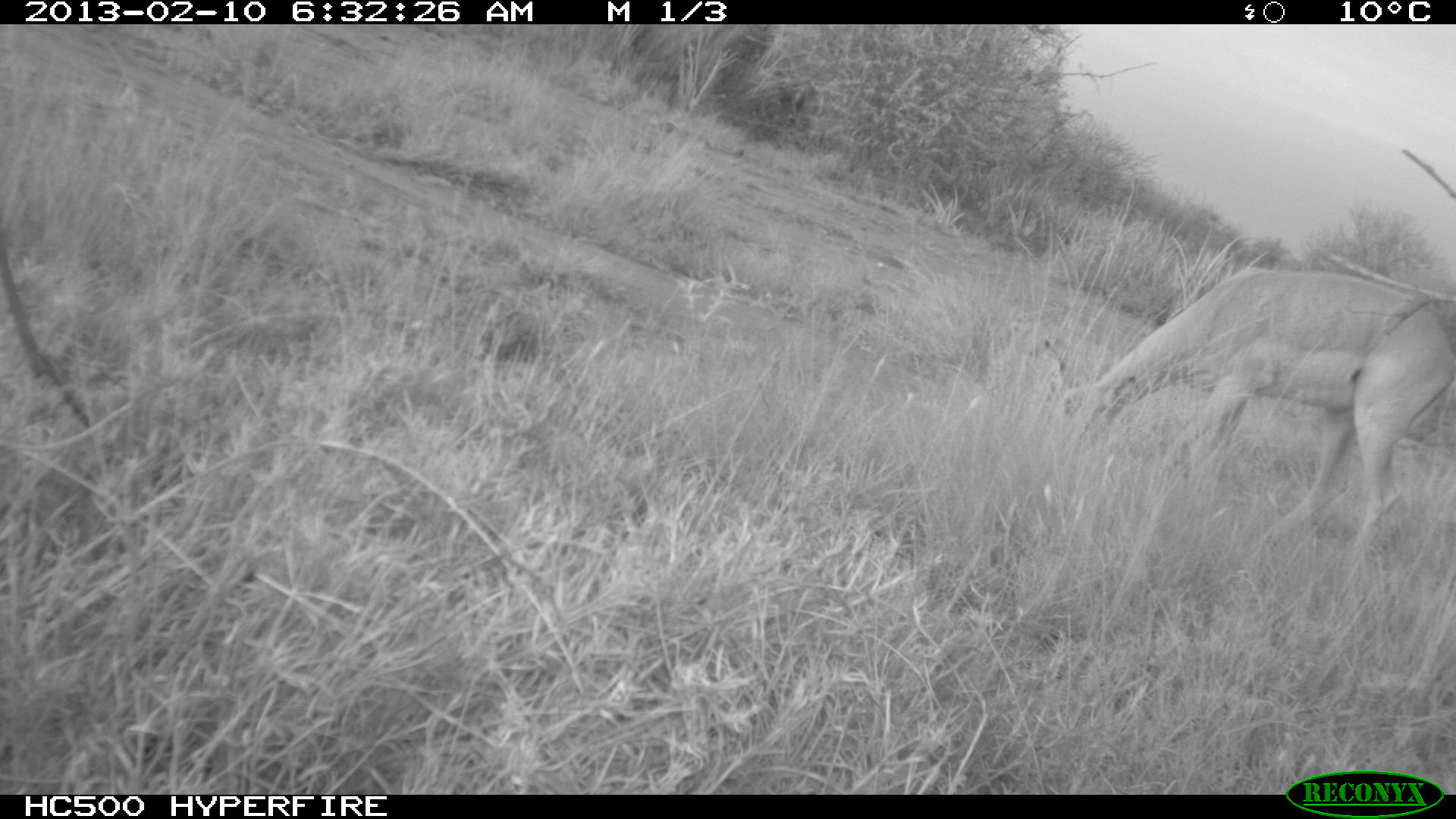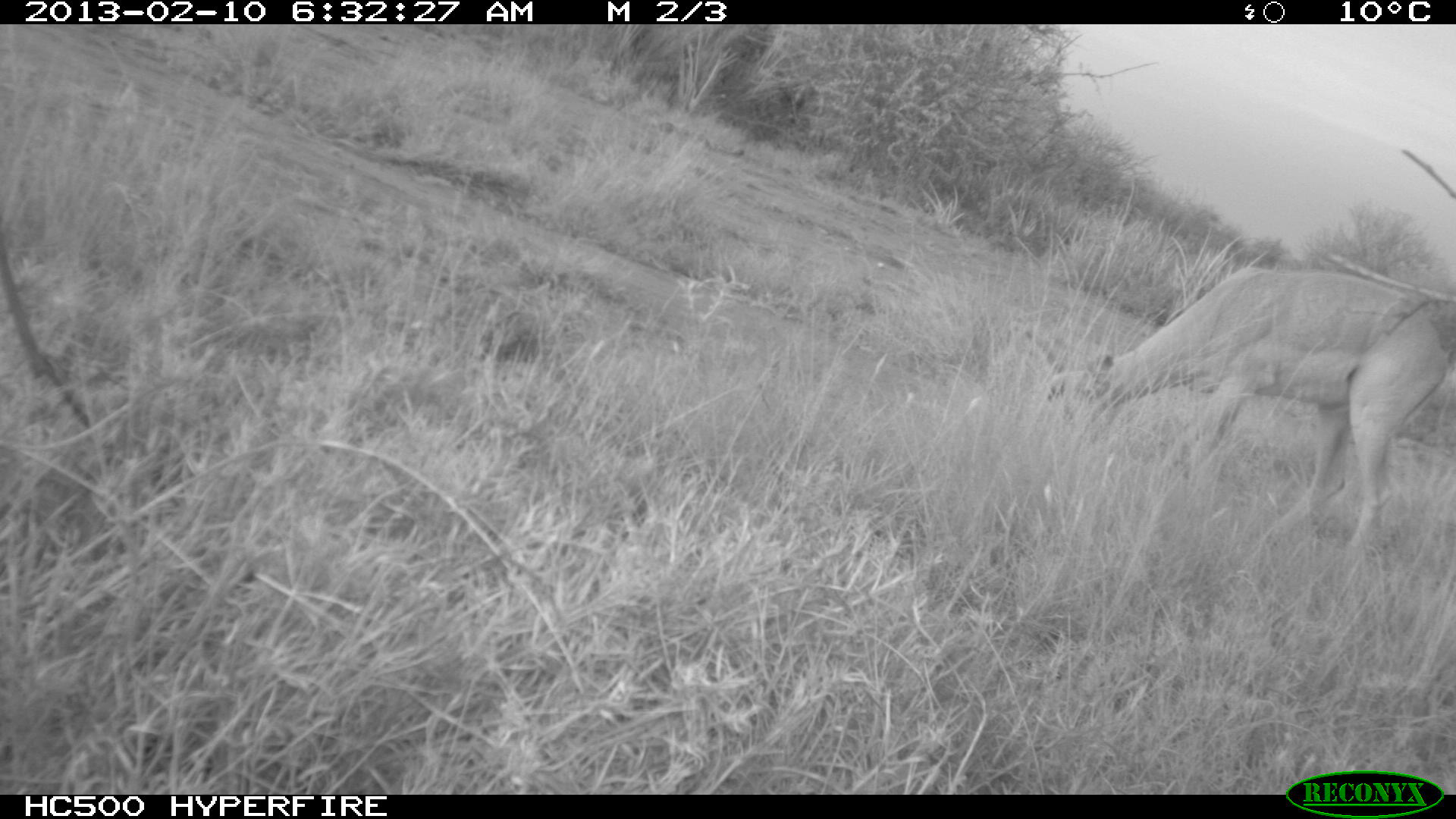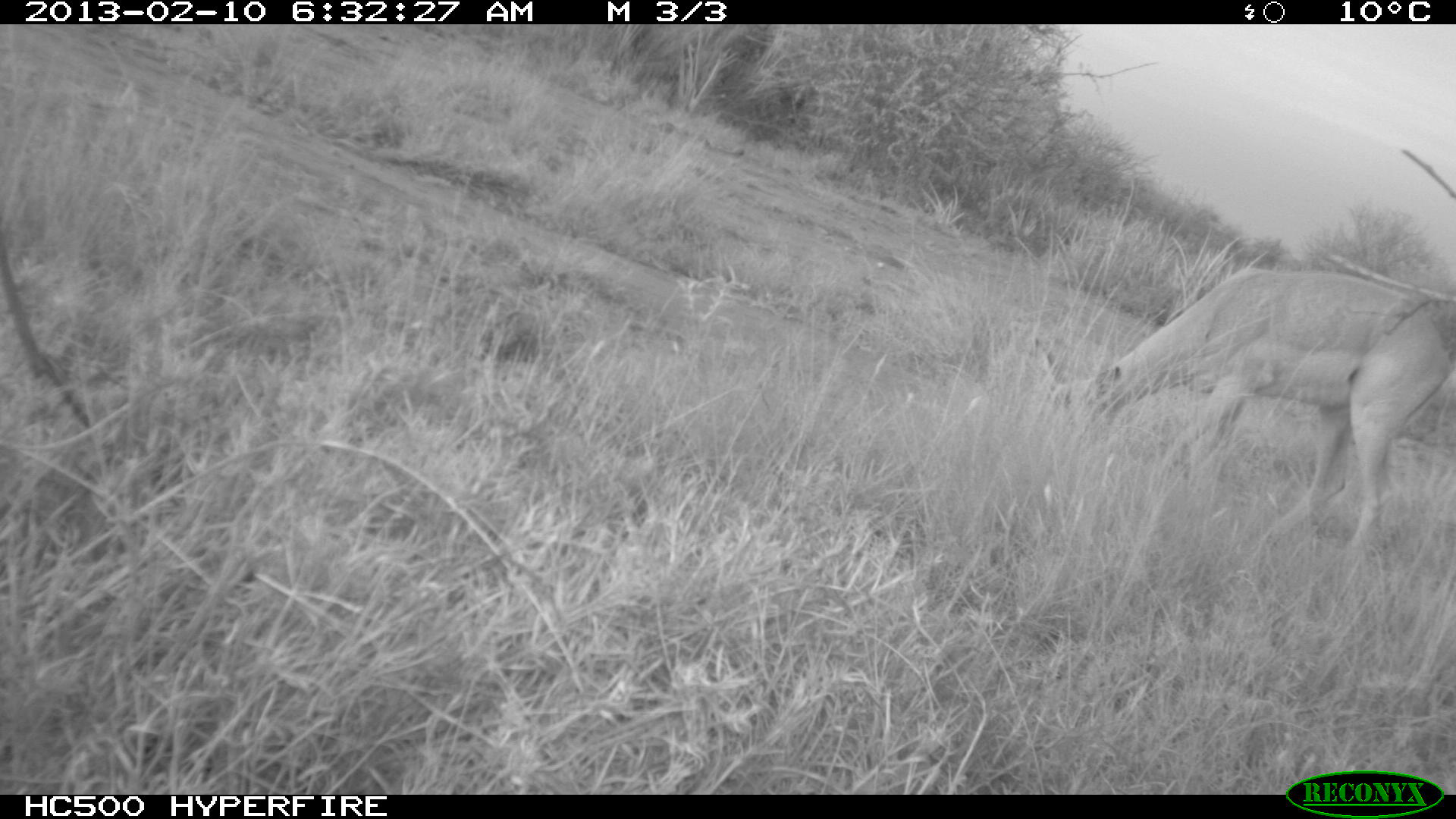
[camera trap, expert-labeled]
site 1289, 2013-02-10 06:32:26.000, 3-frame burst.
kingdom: Animalia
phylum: Chordata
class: Mammalia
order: Artiodactyla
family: Bovidae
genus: Aepyceros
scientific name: Aepyceros melampus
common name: impala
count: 1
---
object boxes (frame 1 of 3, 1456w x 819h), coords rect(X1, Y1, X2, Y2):
aepyceros melampus: rect(1037, 267, 1454, 570)